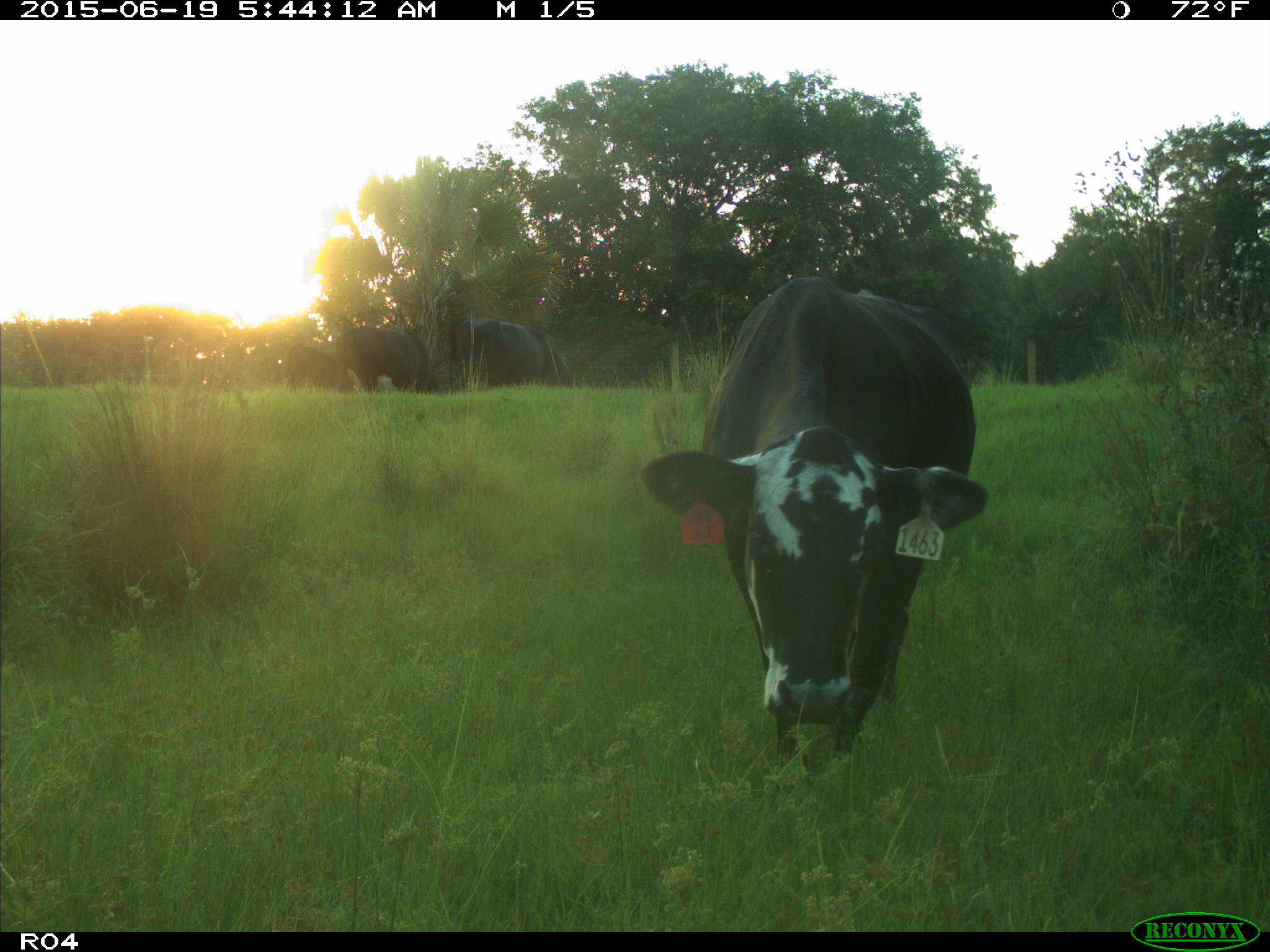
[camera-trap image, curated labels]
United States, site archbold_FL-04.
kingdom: Animalia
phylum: Chordata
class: Mammalia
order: Artiodactyla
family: Bovidae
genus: Bos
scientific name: Bos taurus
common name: domestic cow